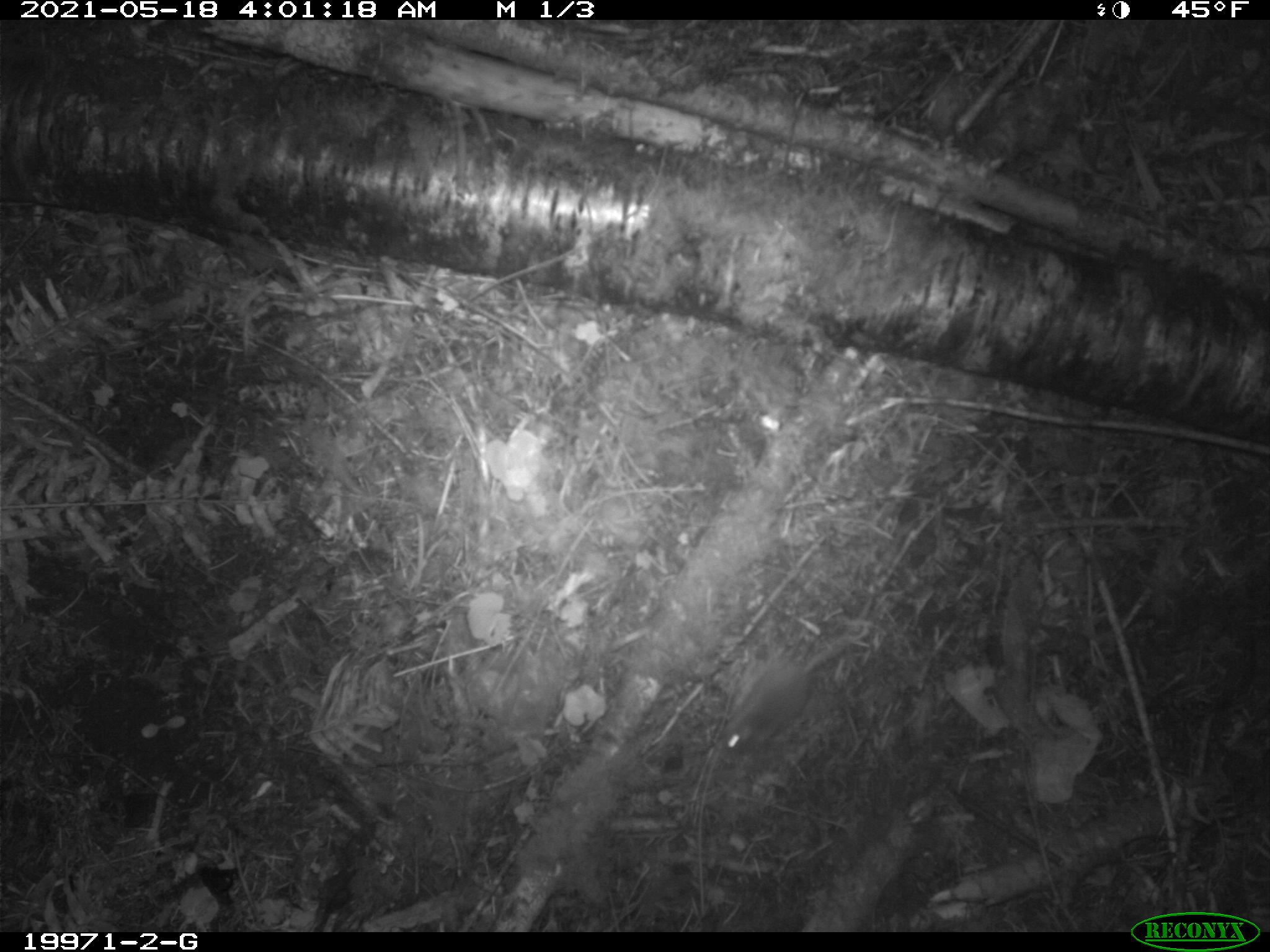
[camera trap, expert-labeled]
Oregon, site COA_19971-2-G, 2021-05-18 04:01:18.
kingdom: Animalia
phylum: Chordata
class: Mammalia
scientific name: Mammalia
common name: small mammal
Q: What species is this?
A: Small mammal (Mammalia).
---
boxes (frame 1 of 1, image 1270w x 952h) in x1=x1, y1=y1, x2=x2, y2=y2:
small mammal: x1=689, y1=589, x2=886, y2=769